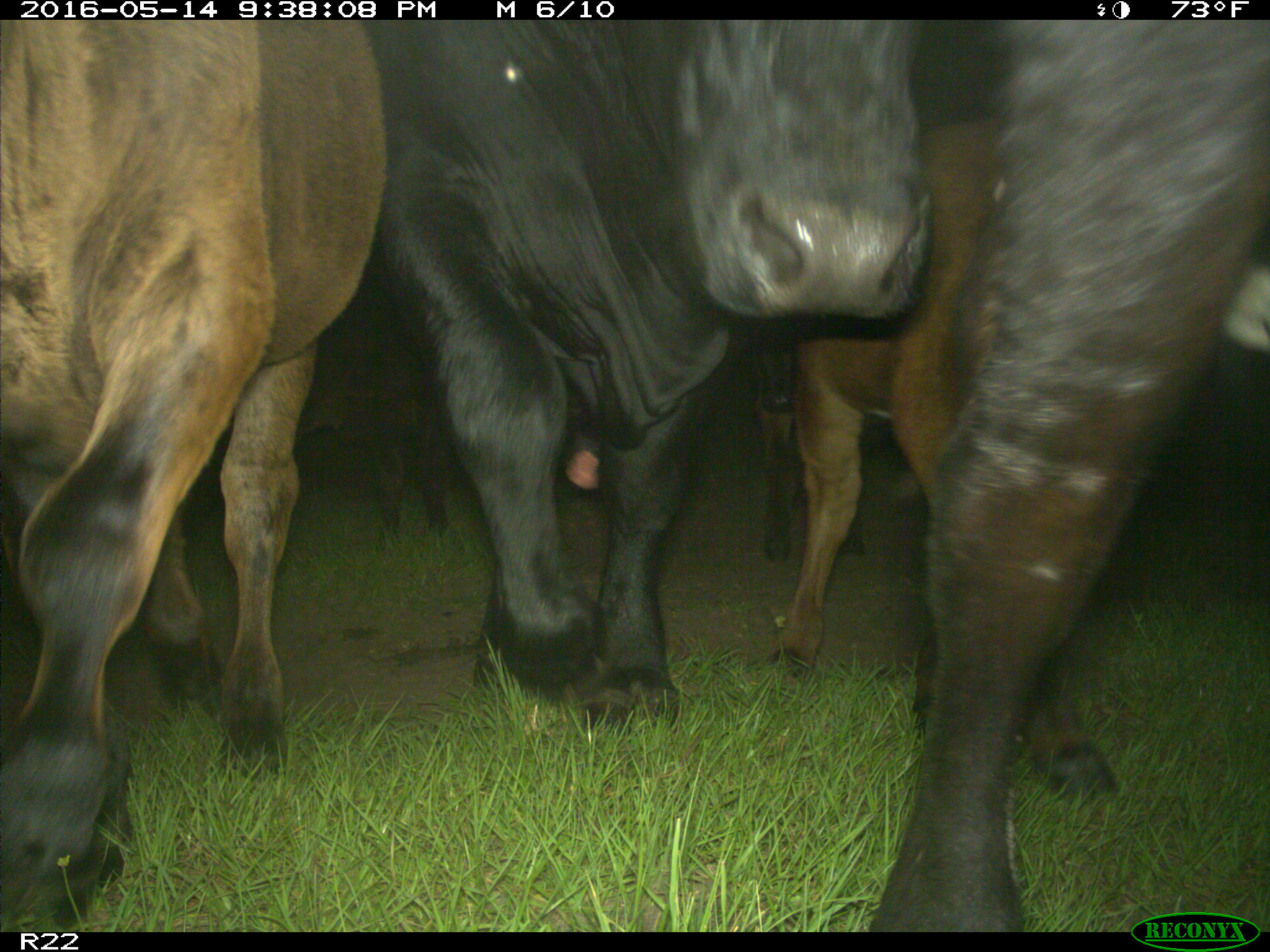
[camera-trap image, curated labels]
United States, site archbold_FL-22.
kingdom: Animalia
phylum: Chordata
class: Mammalia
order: Artiodactyla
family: Bovidae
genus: Bos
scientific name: Bos taurus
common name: domestic cow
Bos taurus (domestic cow).